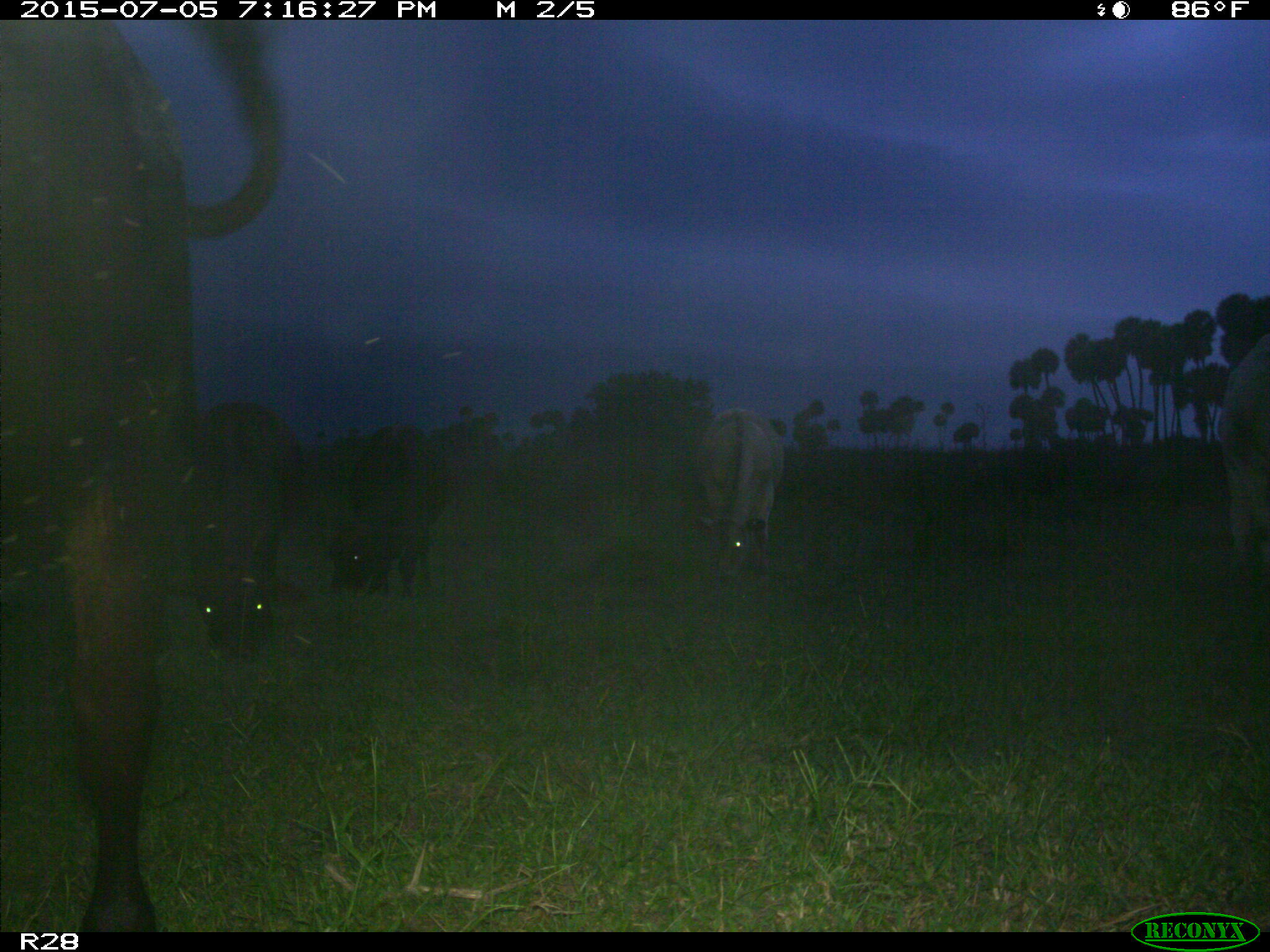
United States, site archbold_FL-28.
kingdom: Animalia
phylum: Chordata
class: Mammalia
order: Artiodactyla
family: Bovidae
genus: Bos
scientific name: Bos taurus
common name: domestic cow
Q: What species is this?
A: Bos taurus (domestic cow).